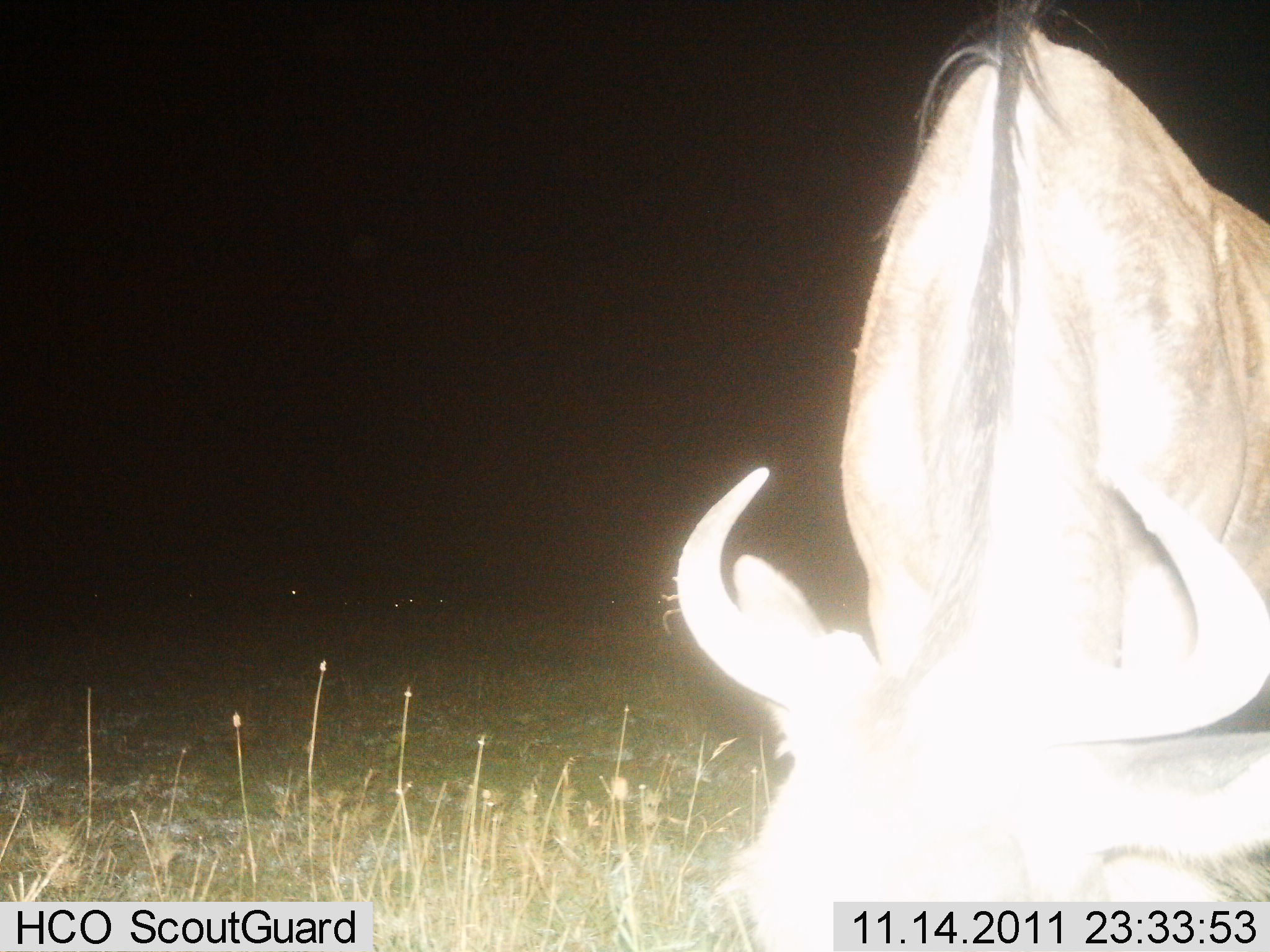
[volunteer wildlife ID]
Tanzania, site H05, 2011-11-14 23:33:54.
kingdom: Animalia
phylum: Chordata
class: Mammalia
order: Artiodactyla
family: Bovidae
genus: Connochaetes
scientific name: Connochaetes taurinus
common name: blue wildebeest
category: wildebeest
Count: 1.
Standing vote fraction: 70%.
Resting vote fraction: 0%.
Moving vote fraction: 0%.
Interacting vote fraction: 0%.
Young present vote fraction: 0%.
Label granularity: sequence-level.